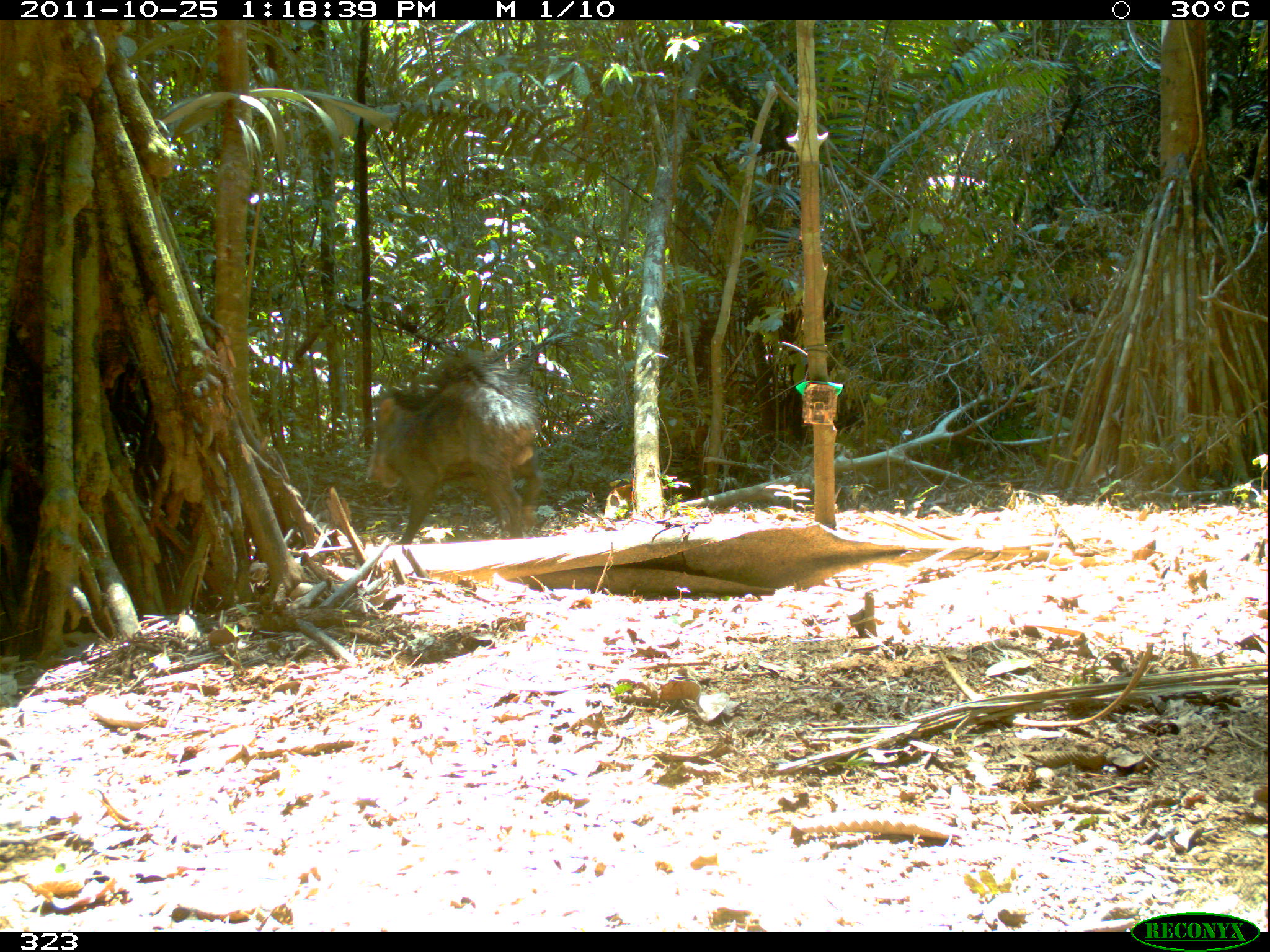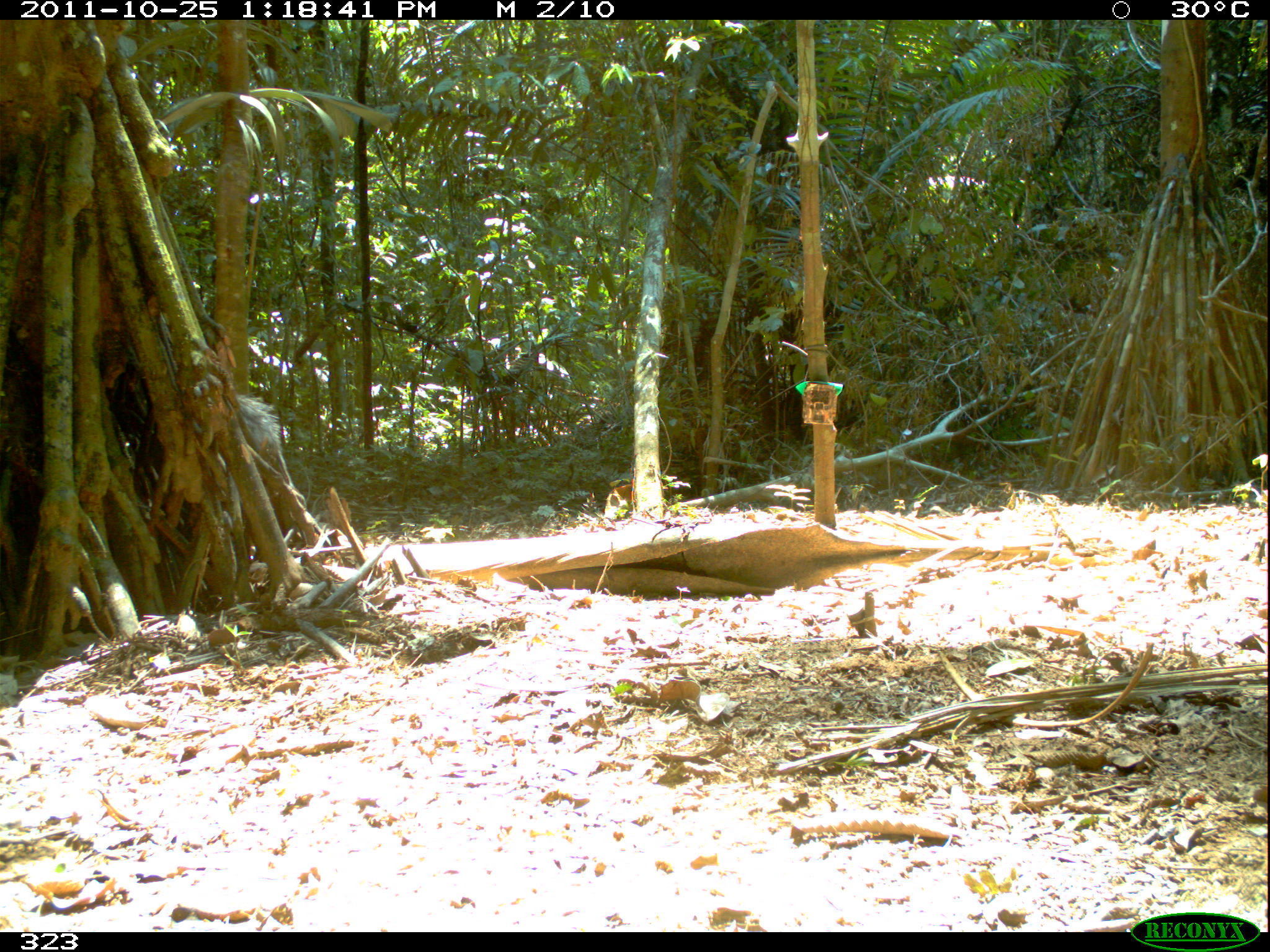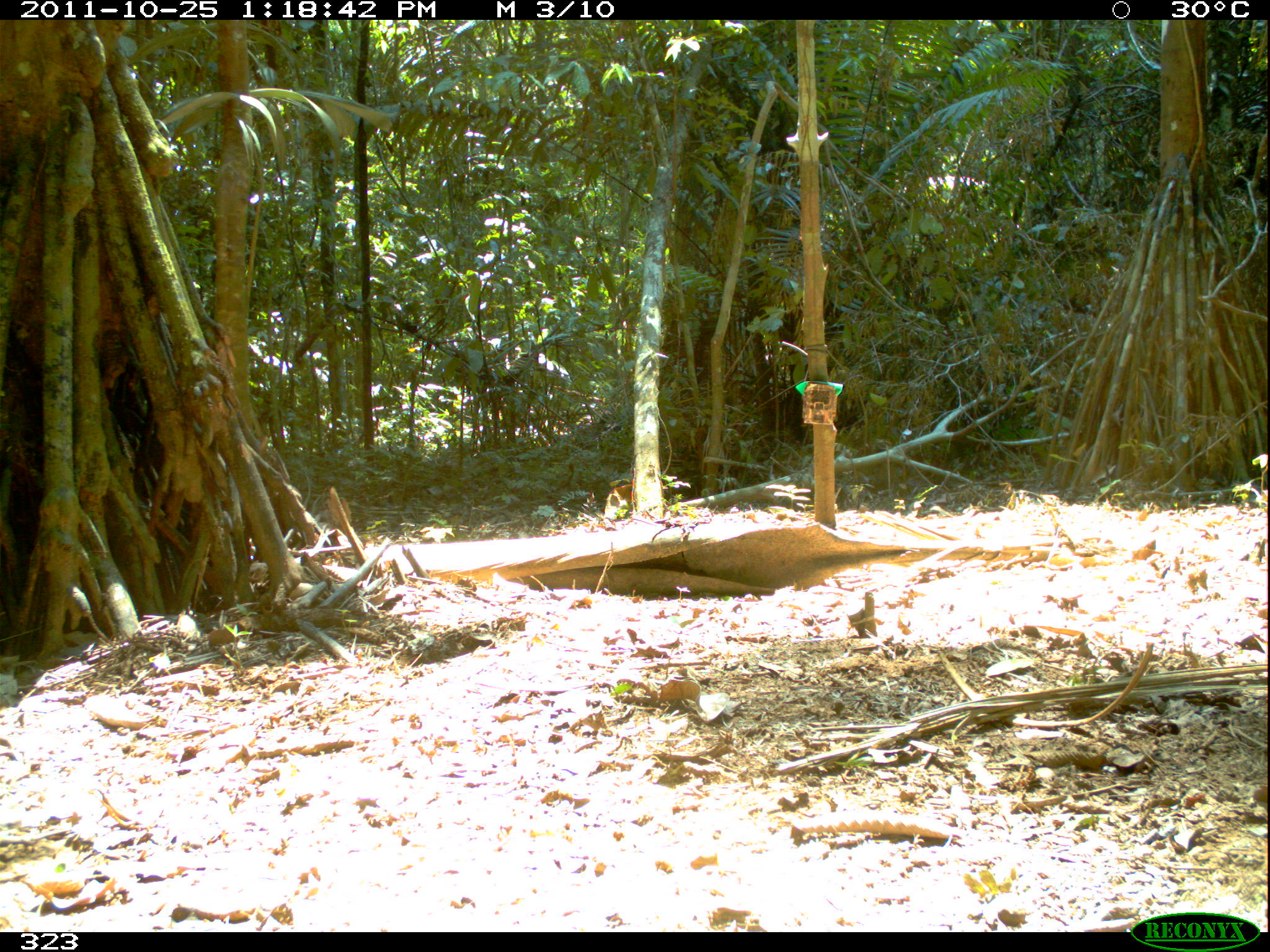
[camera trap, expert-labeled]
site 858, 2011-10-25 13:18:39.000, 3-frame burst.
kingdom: Animalia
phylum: Chordata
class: Mammalia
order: Artiodactyla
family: Tayassuidae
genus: Tayassu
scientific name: Tayassu pecari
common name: white-lipped peccary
Tayassu pecari (white-lipped peccary).